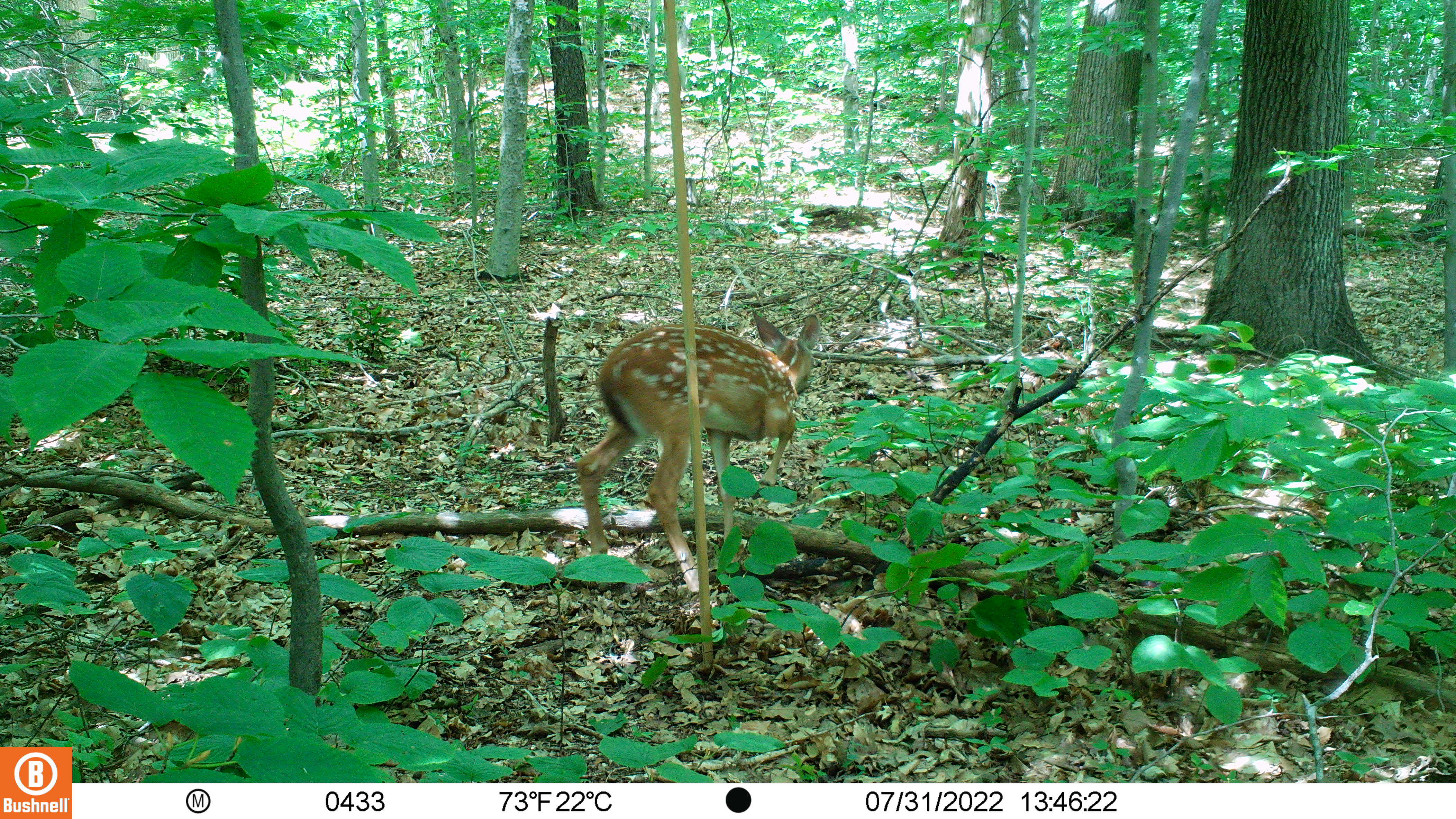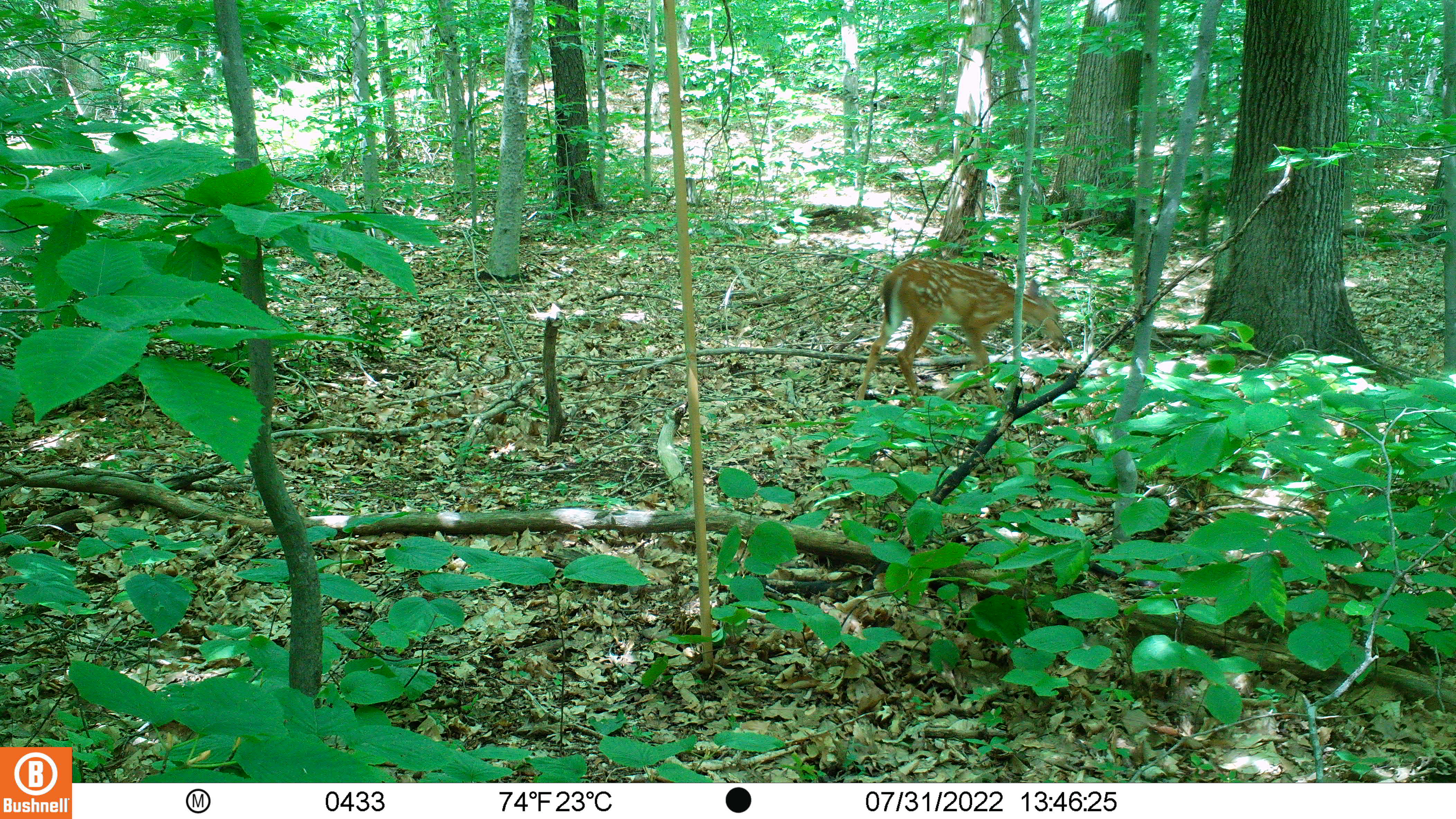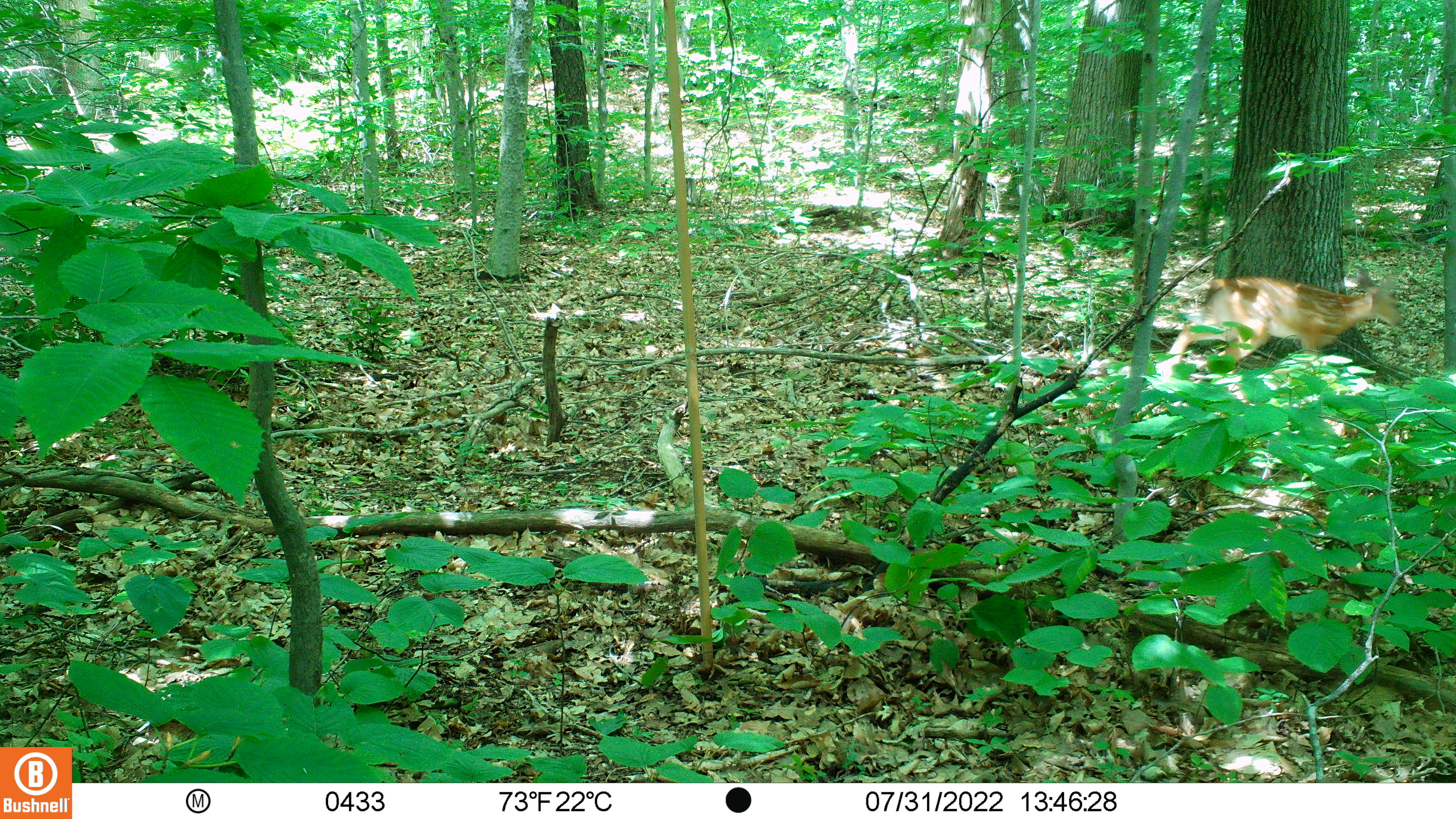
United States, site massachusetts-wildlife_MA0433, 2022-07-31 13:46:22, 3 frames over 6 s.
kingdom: Animalia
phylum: Chordata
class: Mammalia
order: Artiodactyla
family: Cervidae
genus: Odocoileus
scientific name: Odocoileus virginianus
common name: white-tailed deer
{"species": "white-tailed deer (Odocoileus virginianus)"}